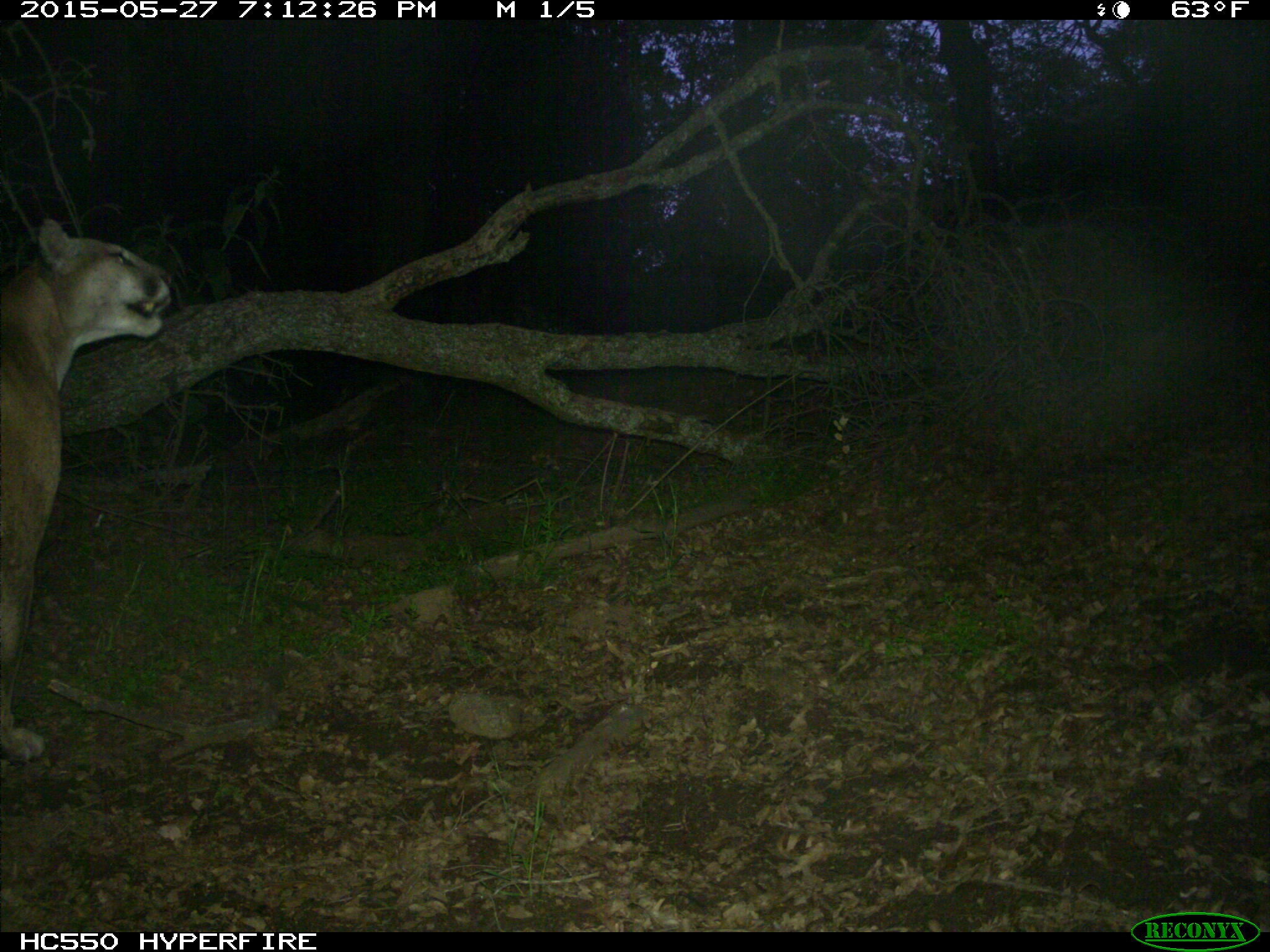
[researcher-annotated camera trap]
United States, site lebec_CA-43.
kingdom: Animalia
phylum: Chordata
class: Mammalia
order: Carnivora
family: Felidae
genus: Puma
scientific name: Puma concolor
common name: mountain lion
Puma concolor (mountain lion).